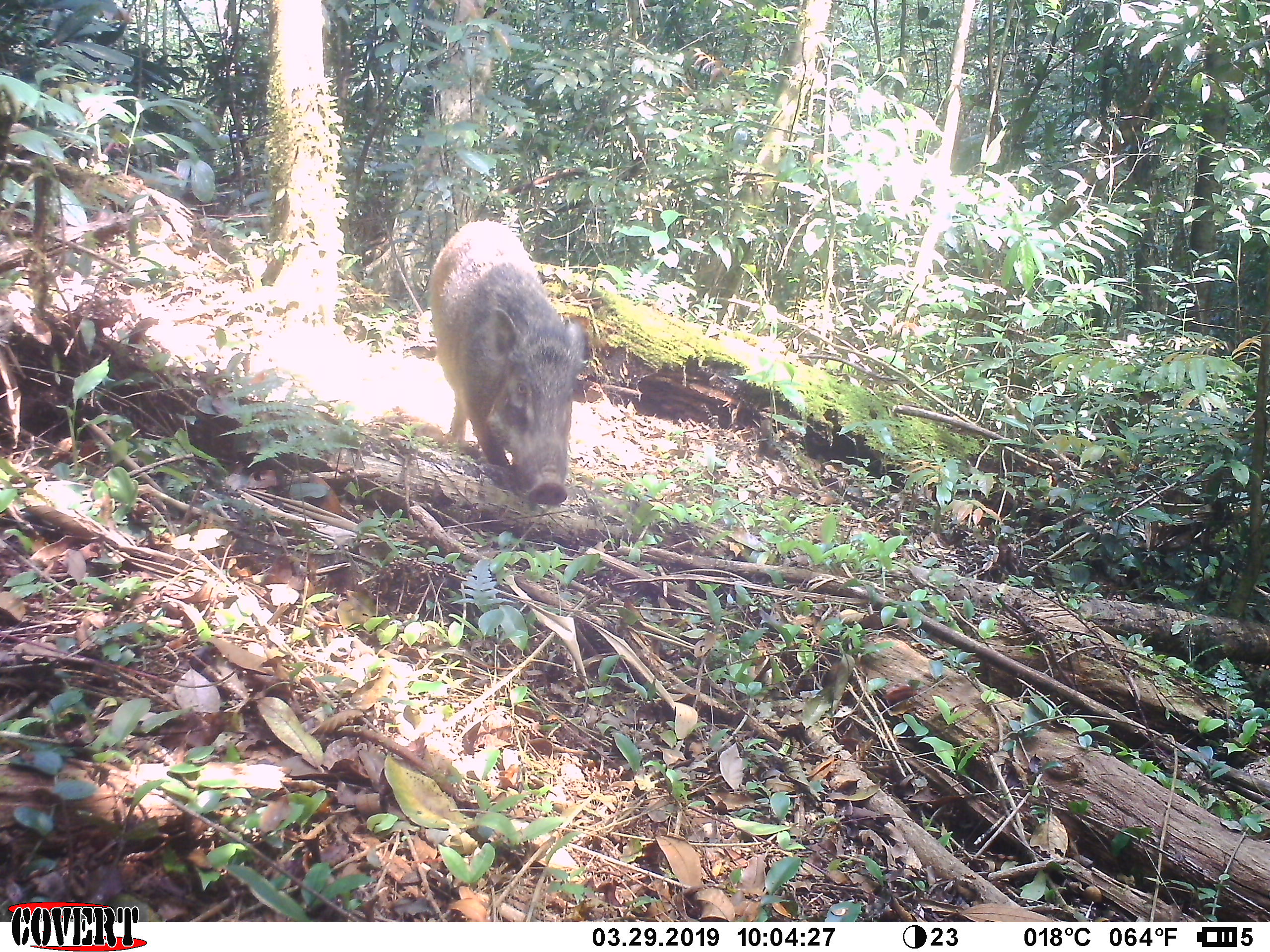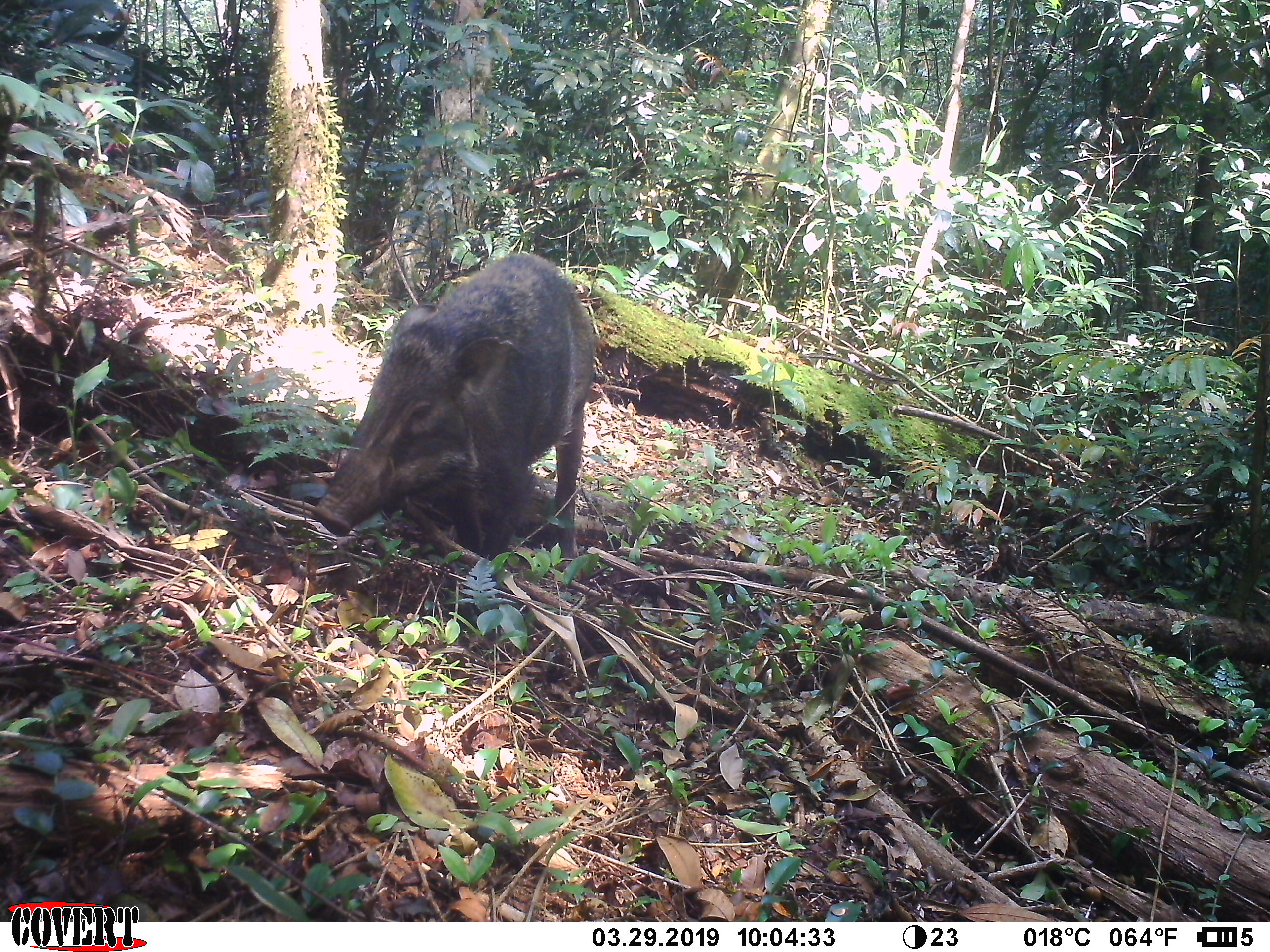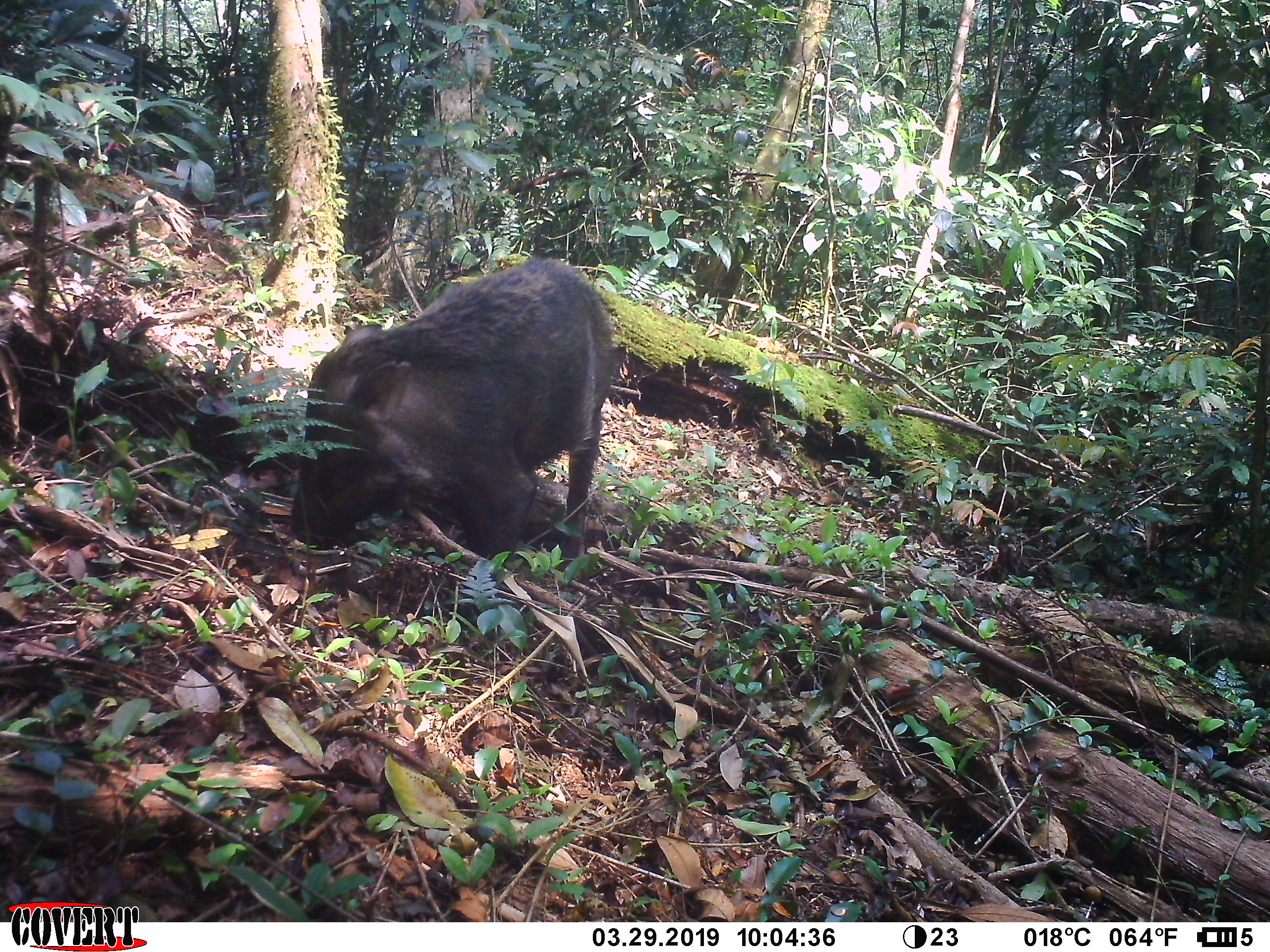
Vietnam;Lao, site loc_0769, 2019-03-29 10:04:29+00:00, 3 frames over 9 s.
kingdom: Animalia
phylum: Chordata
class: Mammalia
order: Artiodactyla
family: Suidae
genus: Sus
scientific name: Sus scrofa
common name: eurasian wild pig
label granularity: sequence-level